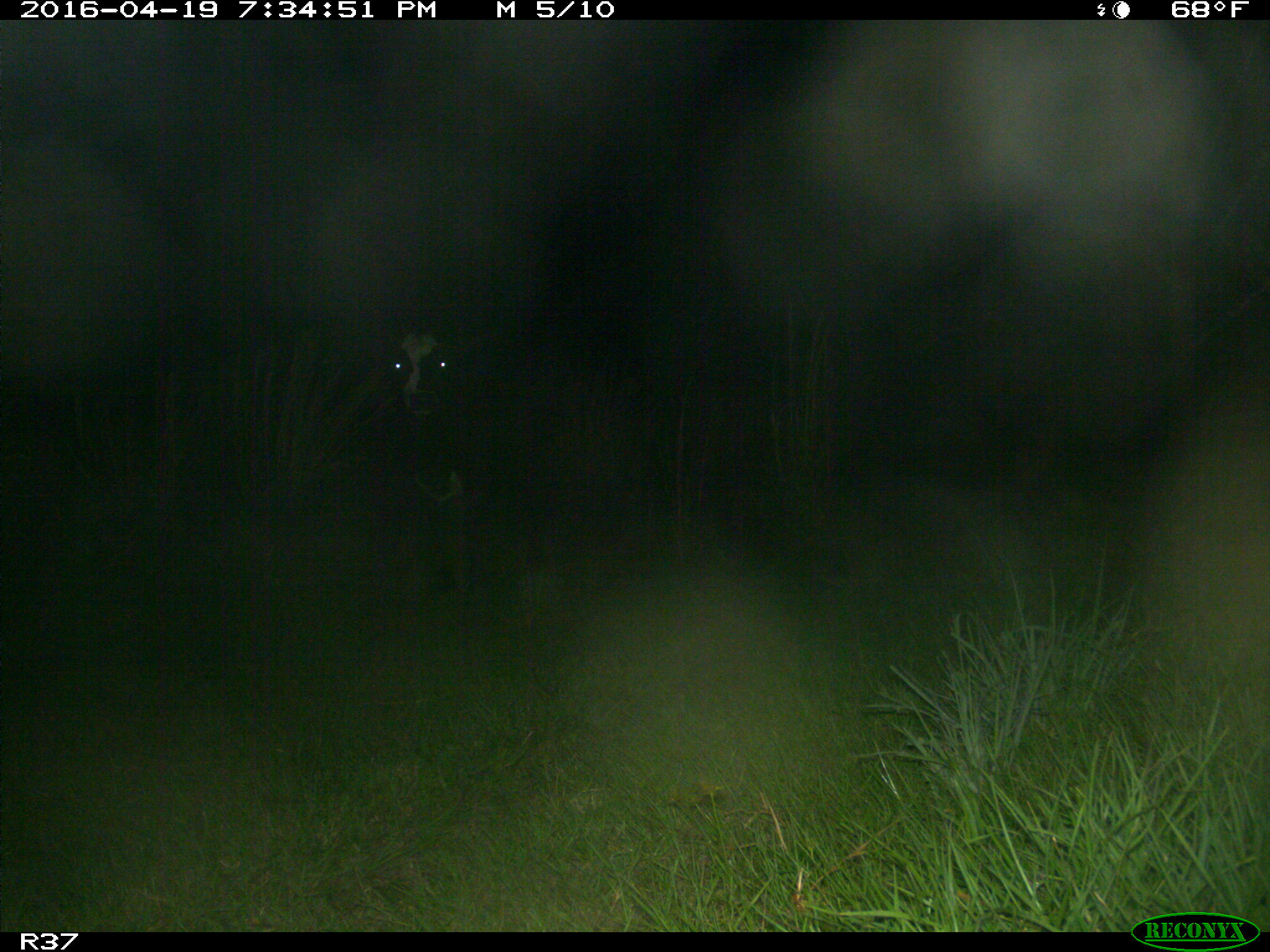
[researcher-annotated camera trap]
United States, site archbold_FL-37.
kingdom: Animalia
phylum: Chordata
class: Mammalia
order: Artiodactyla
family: Bovidae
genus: Bos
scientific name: Bos taurus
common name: domestic cow